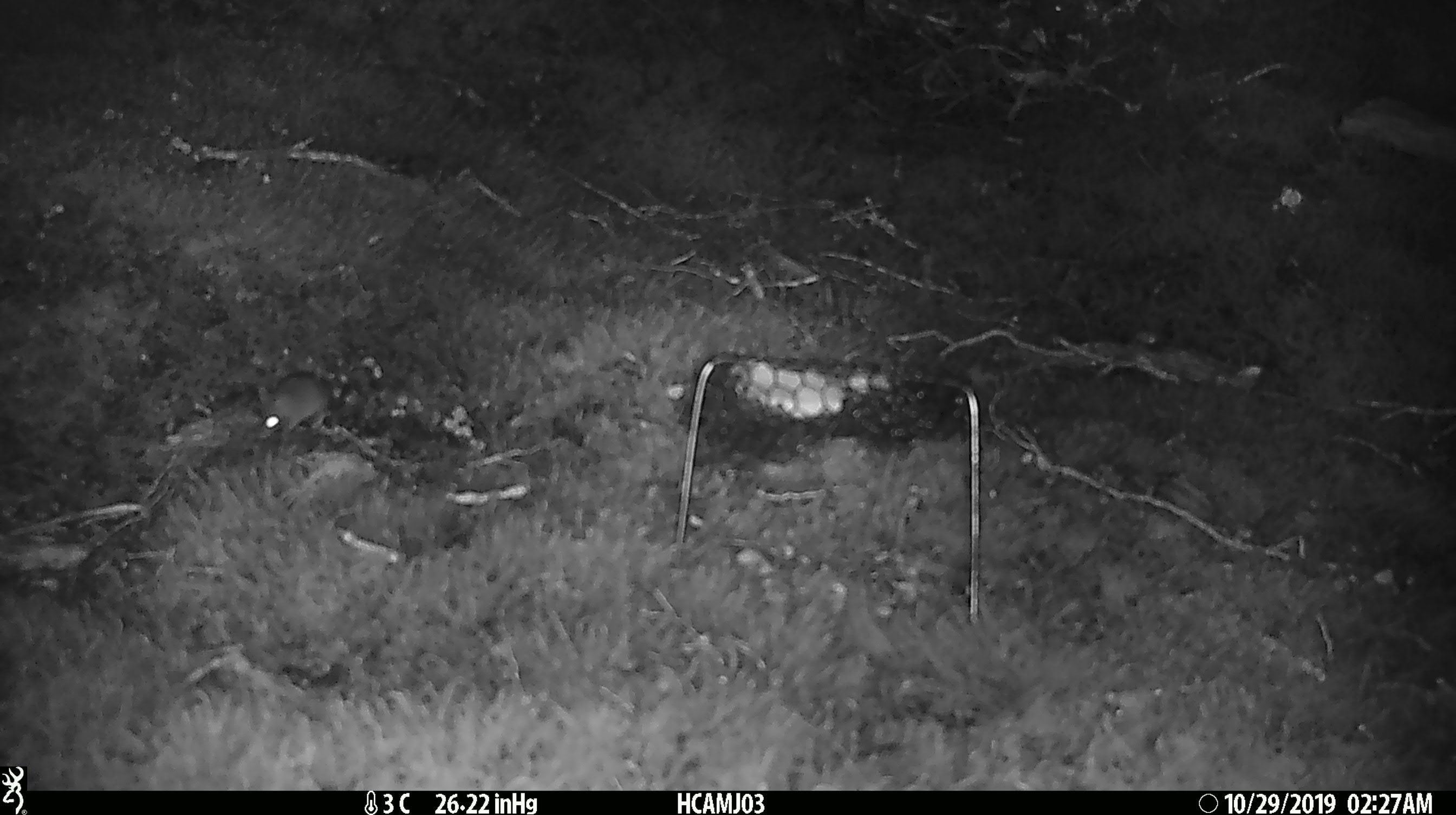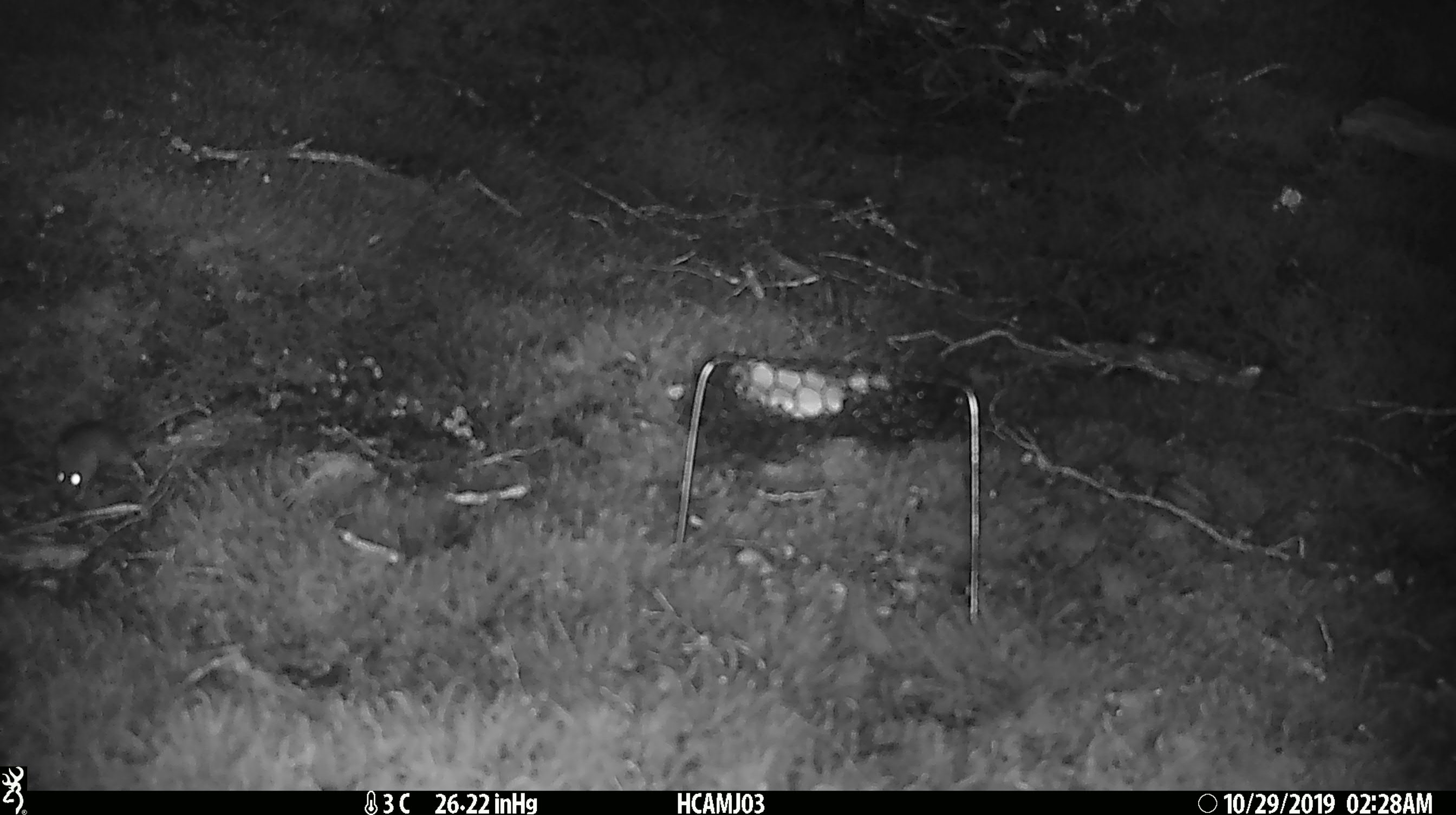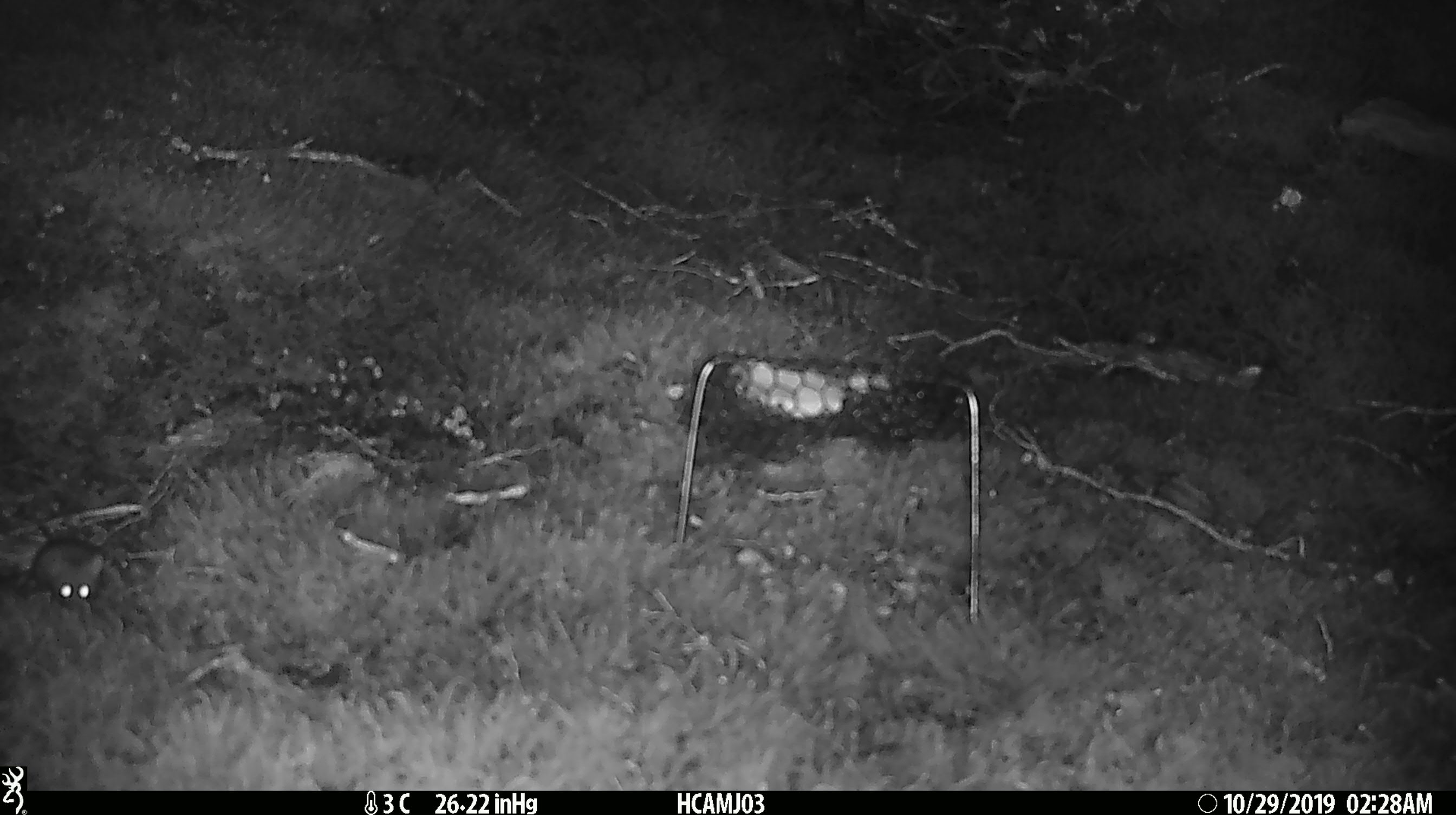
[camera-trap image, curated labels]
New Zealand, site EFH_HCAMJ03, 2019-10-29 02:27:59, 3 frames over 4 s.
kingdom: Animalia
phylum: Chordata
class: Mammalia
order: Rodentia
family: Muridae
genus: Mus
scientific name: Mus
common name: mouse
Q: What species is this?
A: Mouse (Mus).